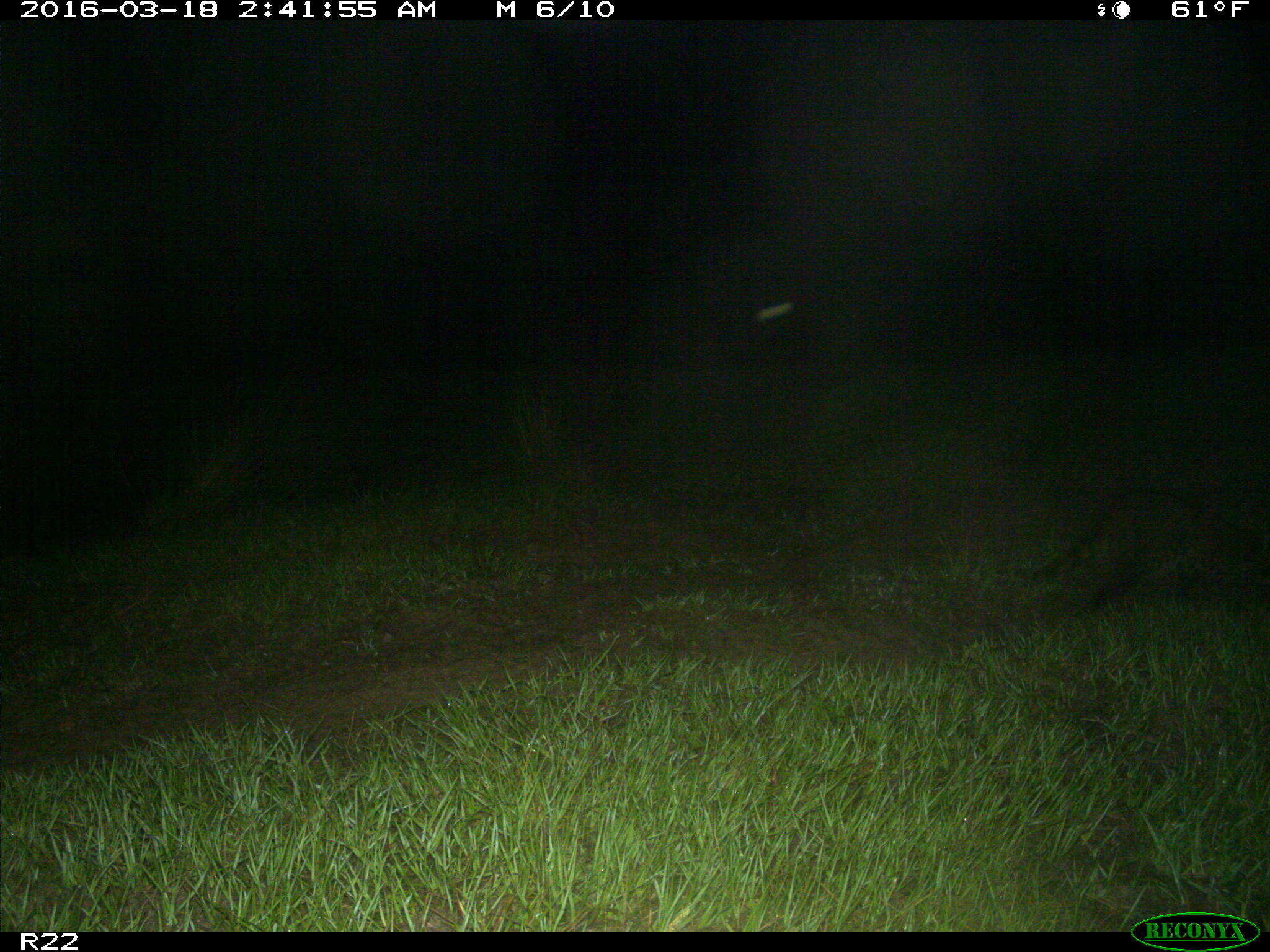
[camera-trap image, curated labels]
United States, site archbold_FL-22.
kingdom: Animalia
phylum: Chordata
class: Mammalia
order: Carnivora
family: Procyonidae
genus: Procyon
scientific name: Procyon lotor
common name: common raccoon